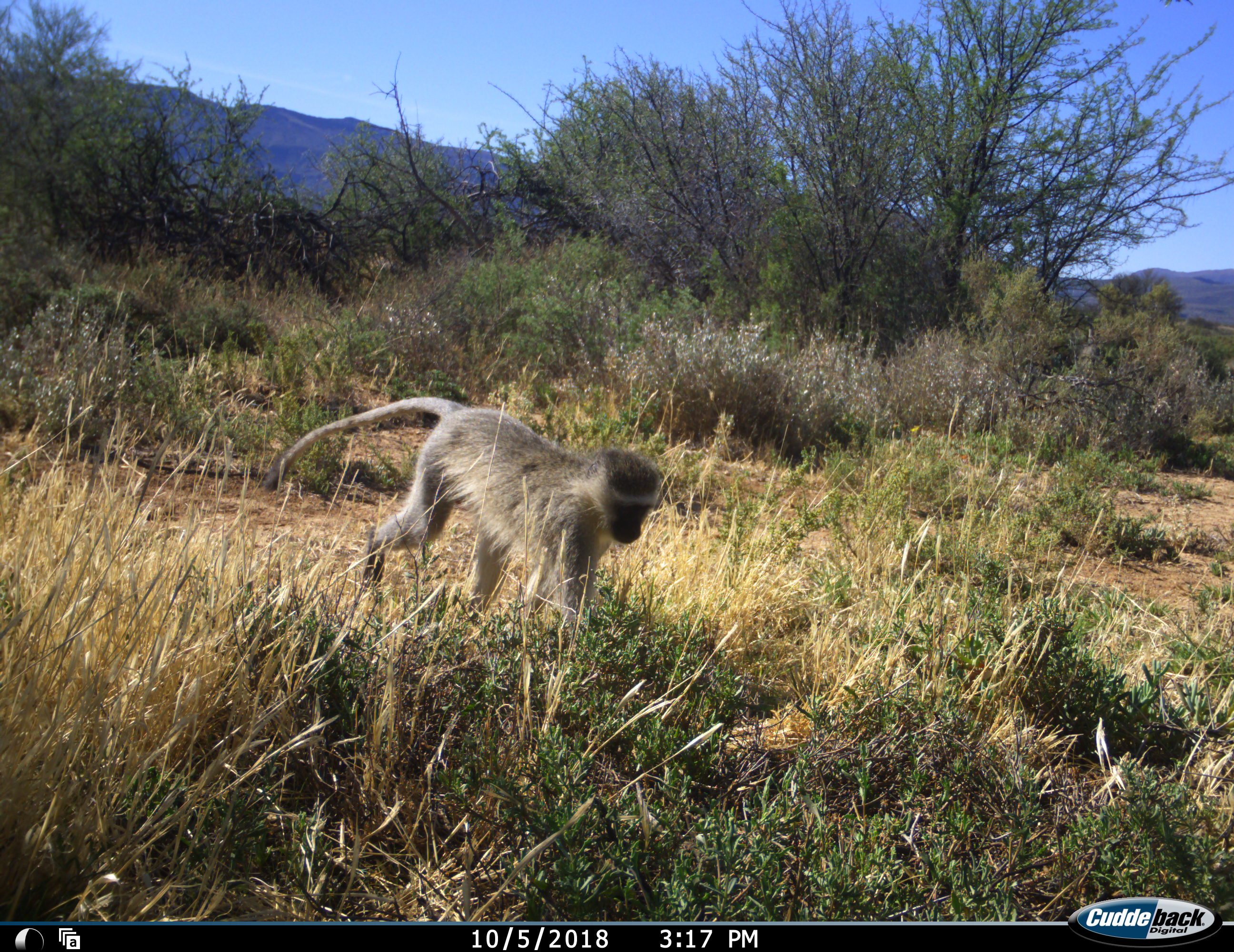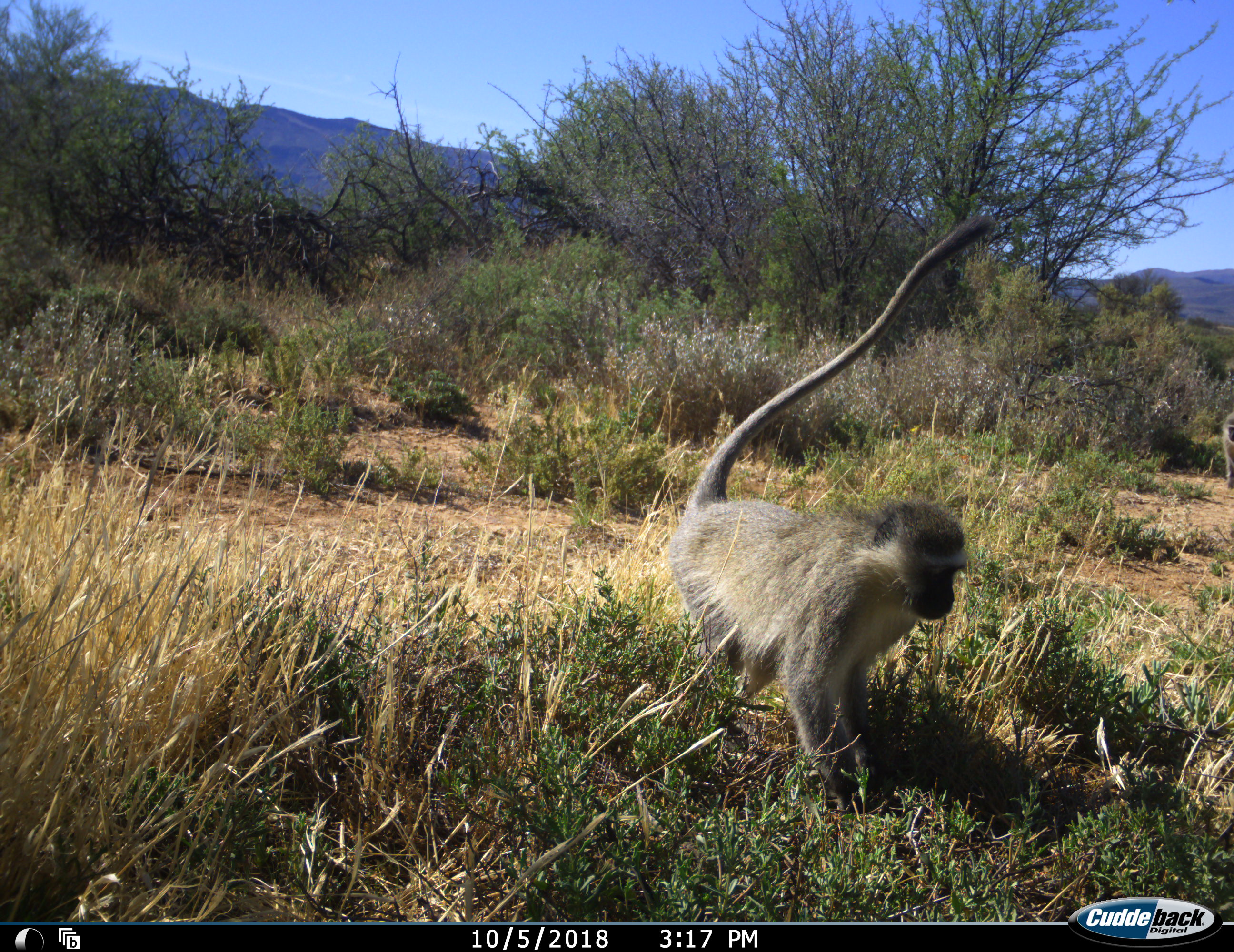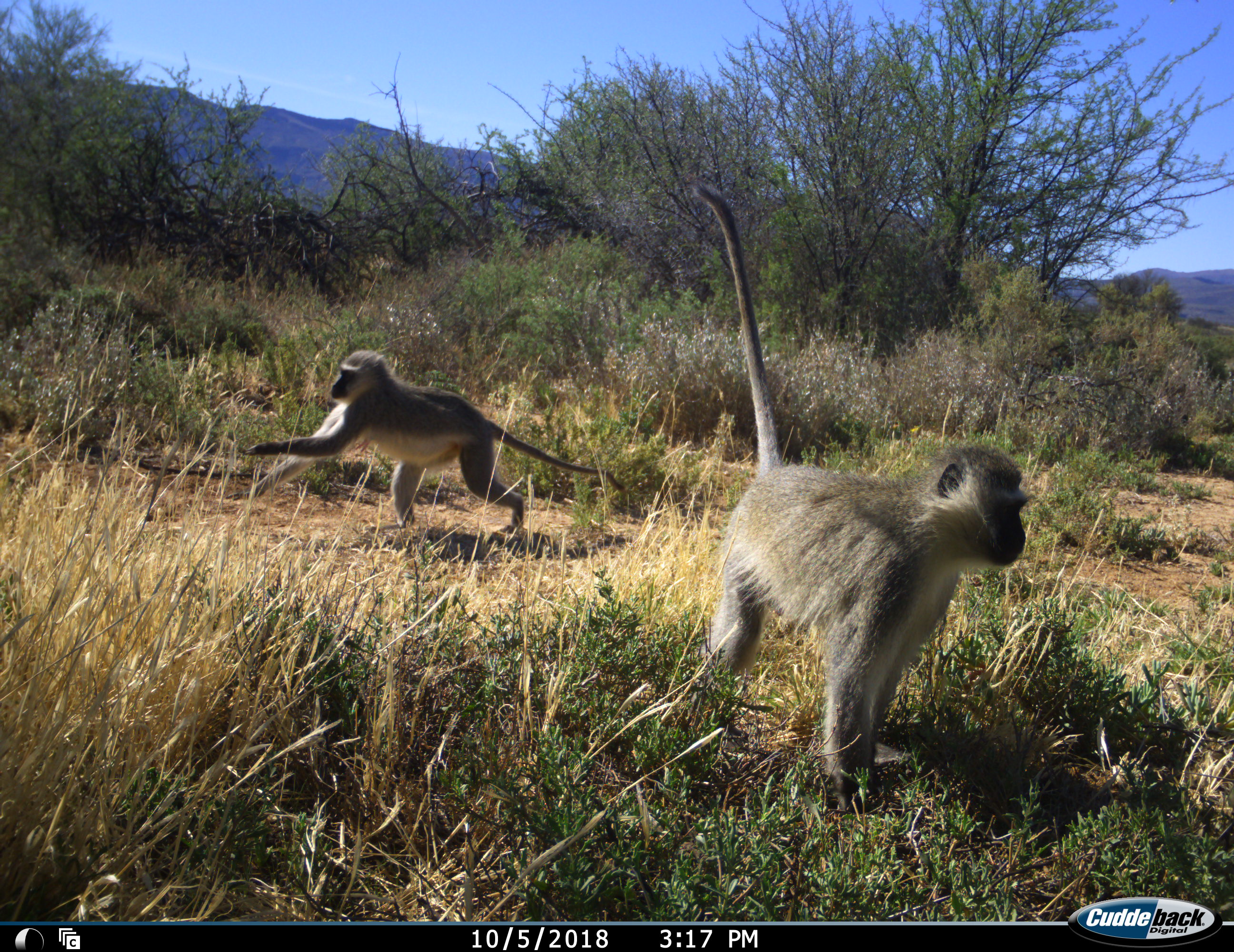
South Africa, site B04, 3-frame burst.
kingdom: Animalia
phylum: Chordata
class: Mammalia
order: Primates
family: Cercopithecidae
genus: Chlorocebus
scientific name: Chlorocebus pygerythrus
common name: vervet monkey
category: monkeyvervet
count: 2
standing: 11%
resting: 0%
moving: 100%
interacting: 0%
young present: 0%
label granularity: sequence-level